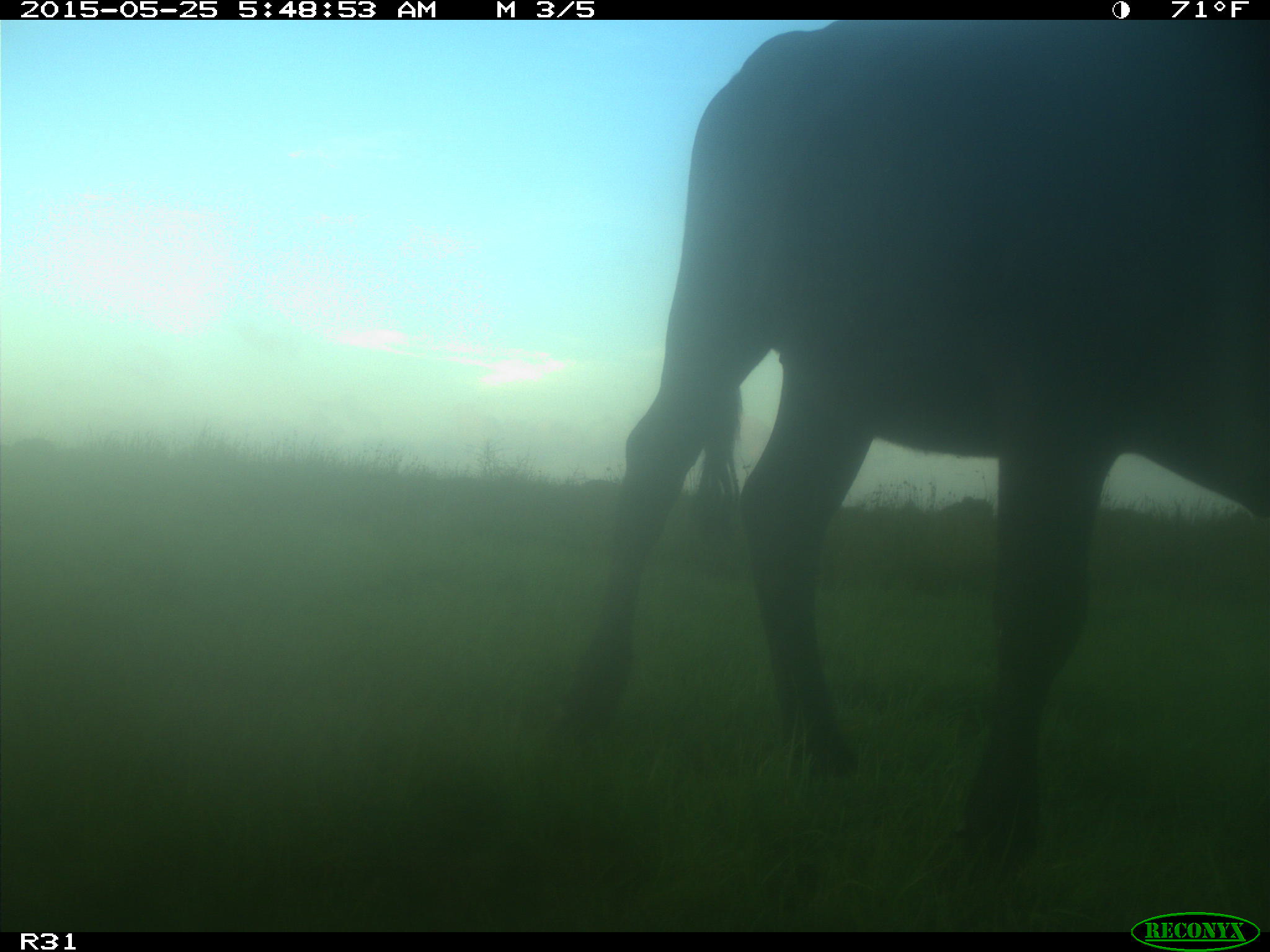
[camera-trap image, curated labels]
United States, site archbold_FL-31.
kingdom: Animalia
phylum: Chordata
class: Mammalia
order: Artiodactyla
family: Bovidae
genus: Bos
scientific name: Bos taurus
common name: domestic cow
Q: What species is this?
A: Bos taurus (domestic cow).